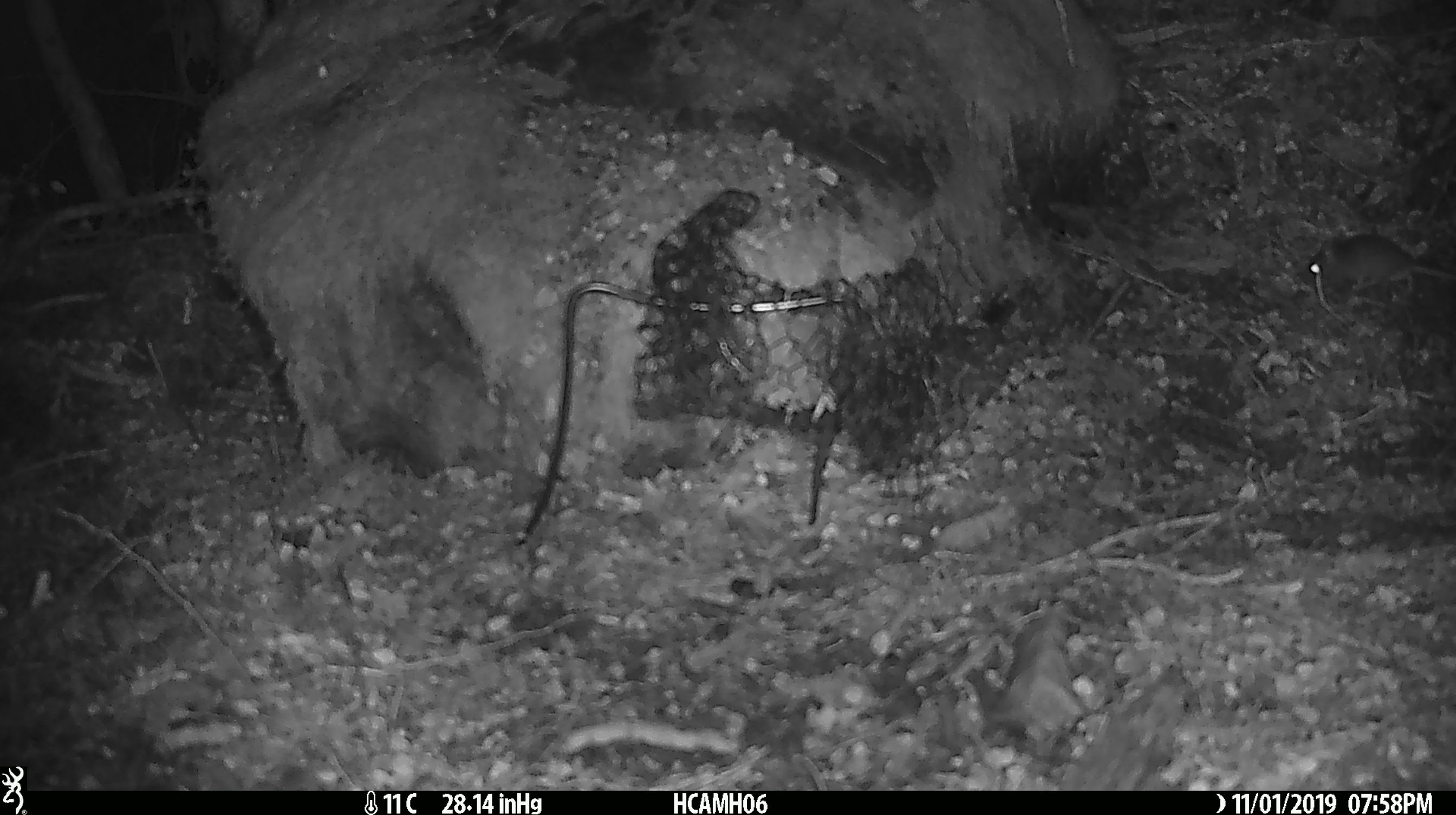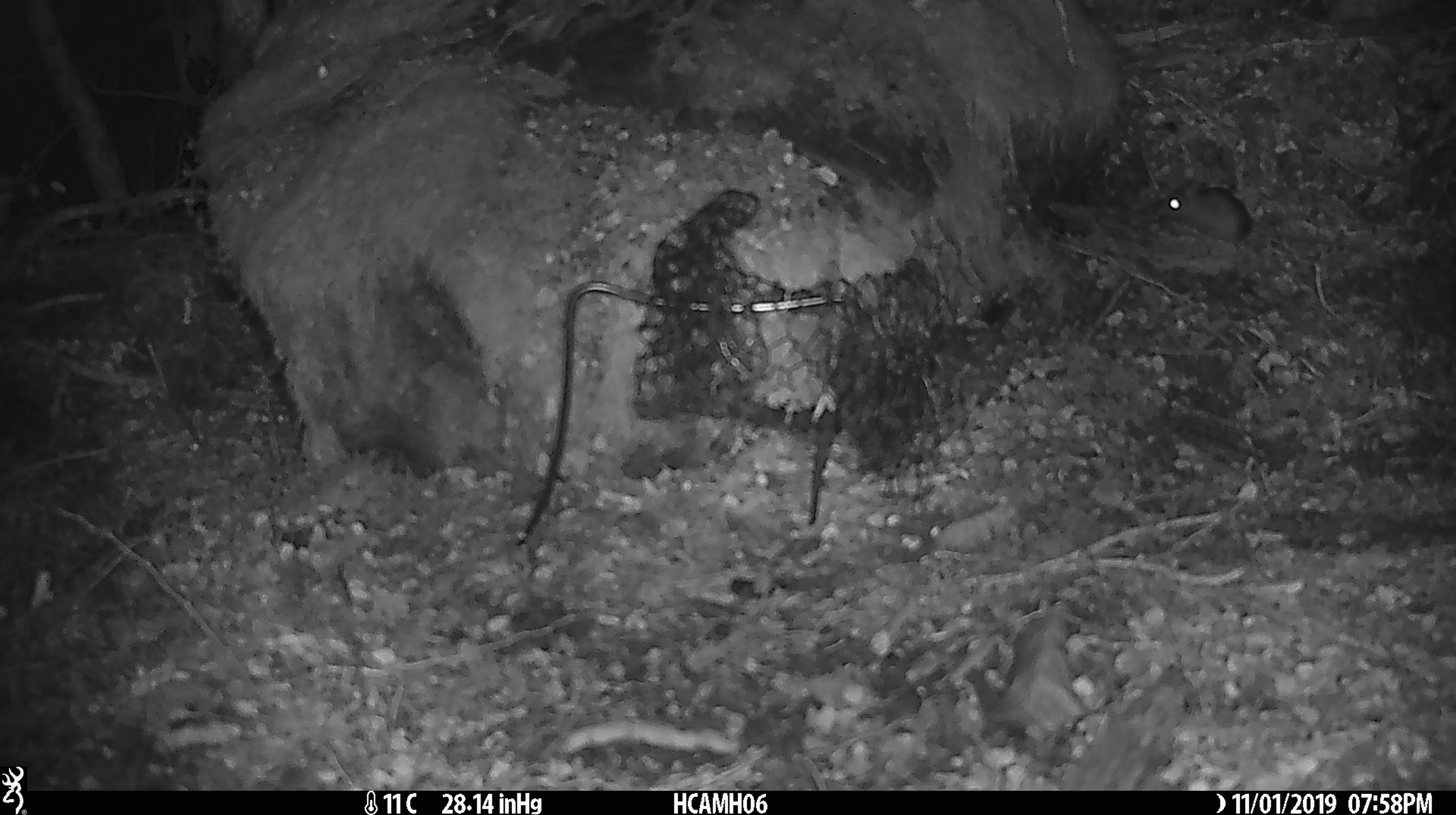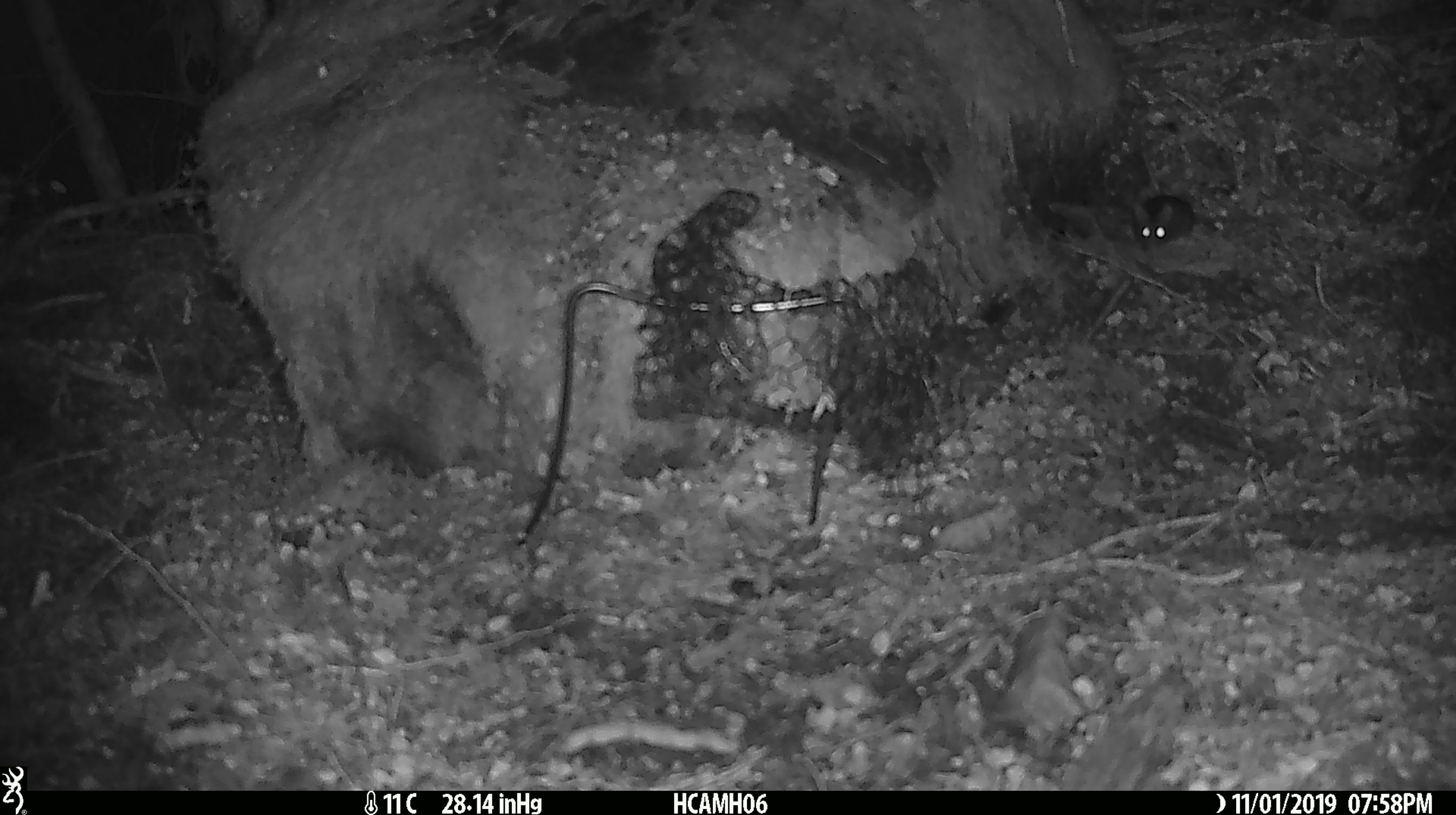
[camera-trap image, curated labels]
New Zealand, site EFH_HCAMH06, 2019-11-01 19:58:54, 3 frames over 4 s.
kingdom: Animalia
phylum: Chordata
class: Mammalia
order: Rodentia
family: Muridae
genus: Mus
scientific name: Mus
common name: mouse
Mouse (Mus).